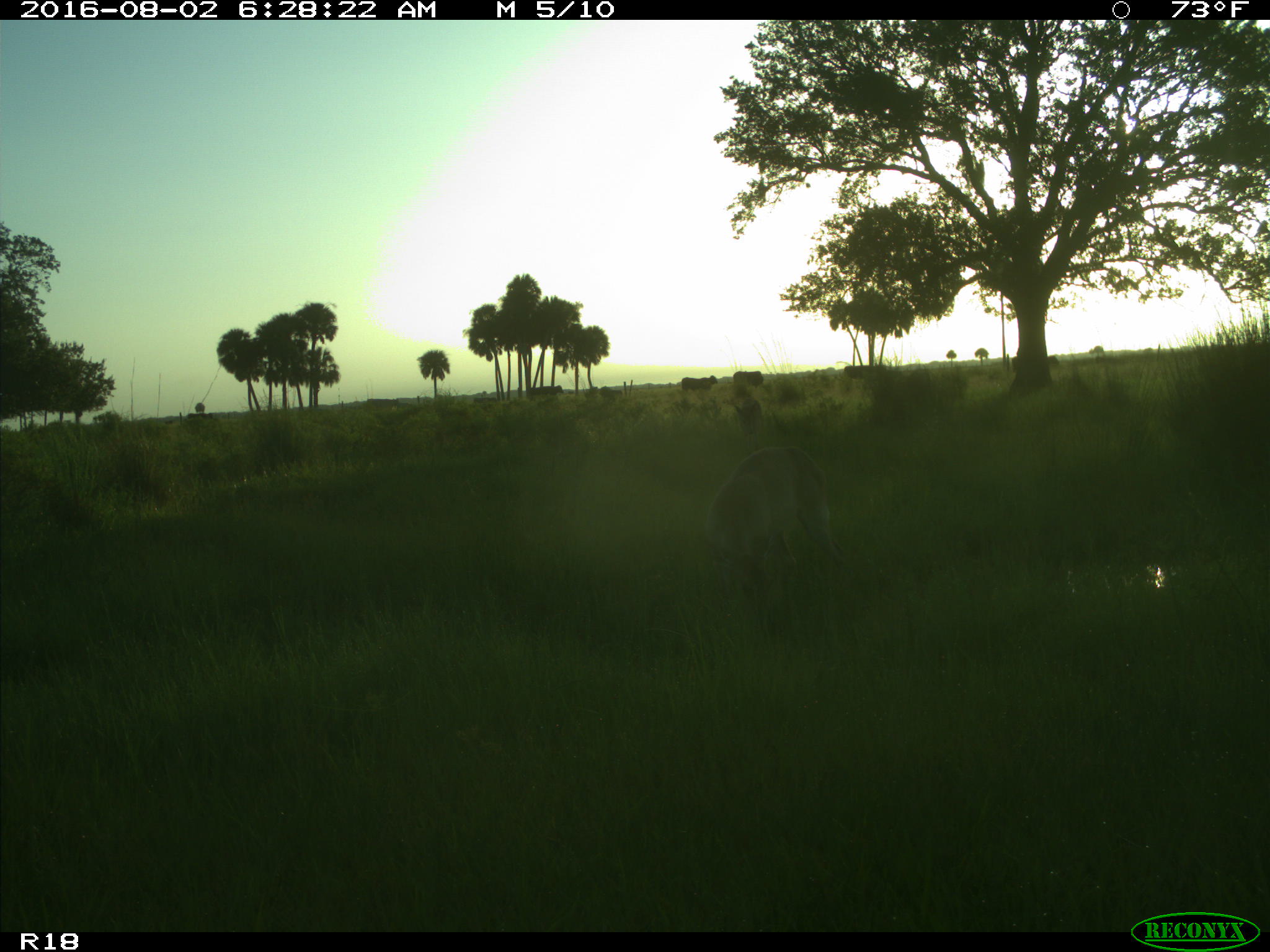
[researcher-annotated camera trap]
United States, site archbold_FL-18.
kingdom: Animalia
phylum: Chordata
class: Mammalia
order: Artiodactyla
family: Bovidae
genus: Bos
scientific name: Bos taurus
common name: domestic cow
Bos taurus (domestic cow).